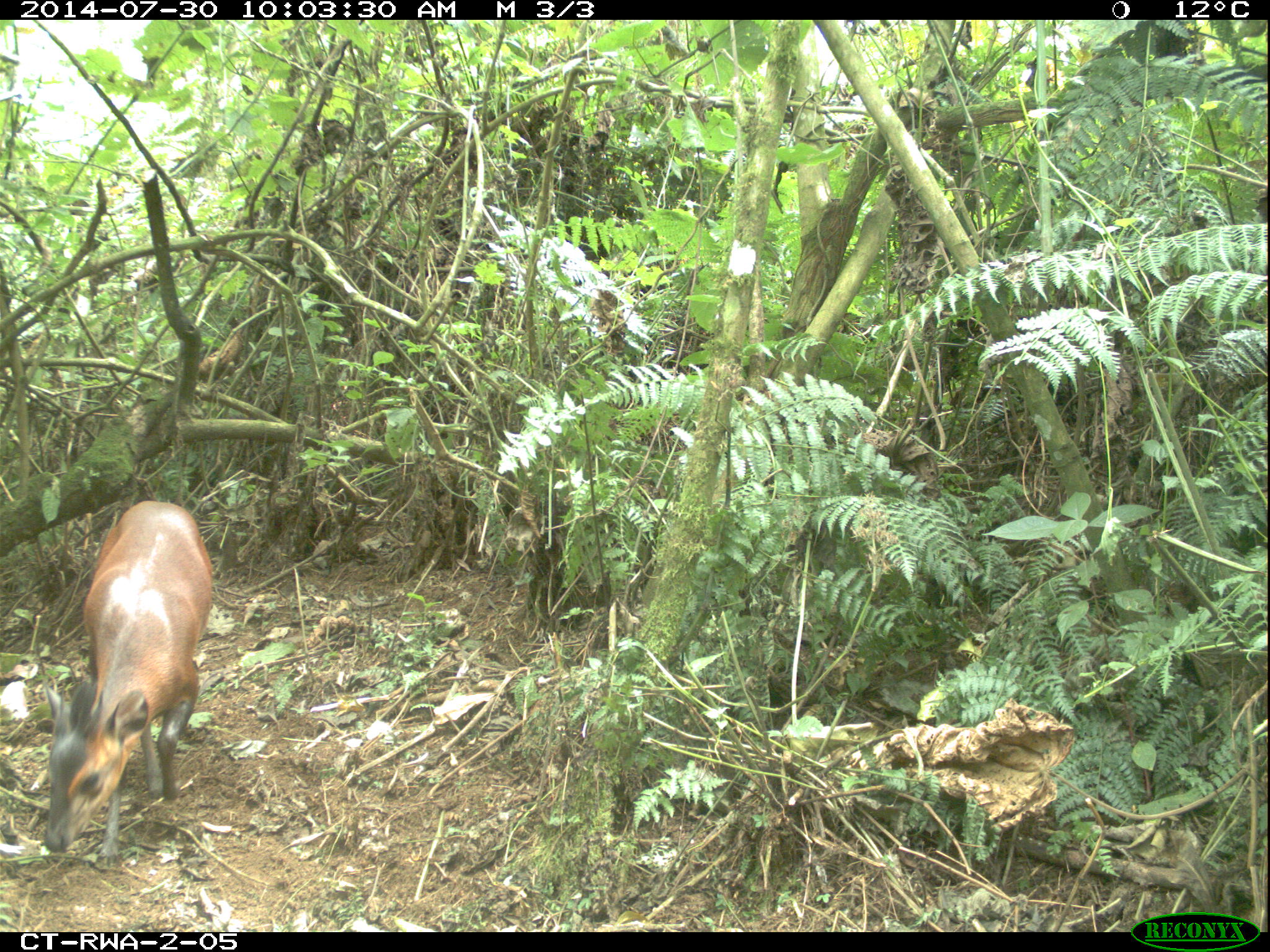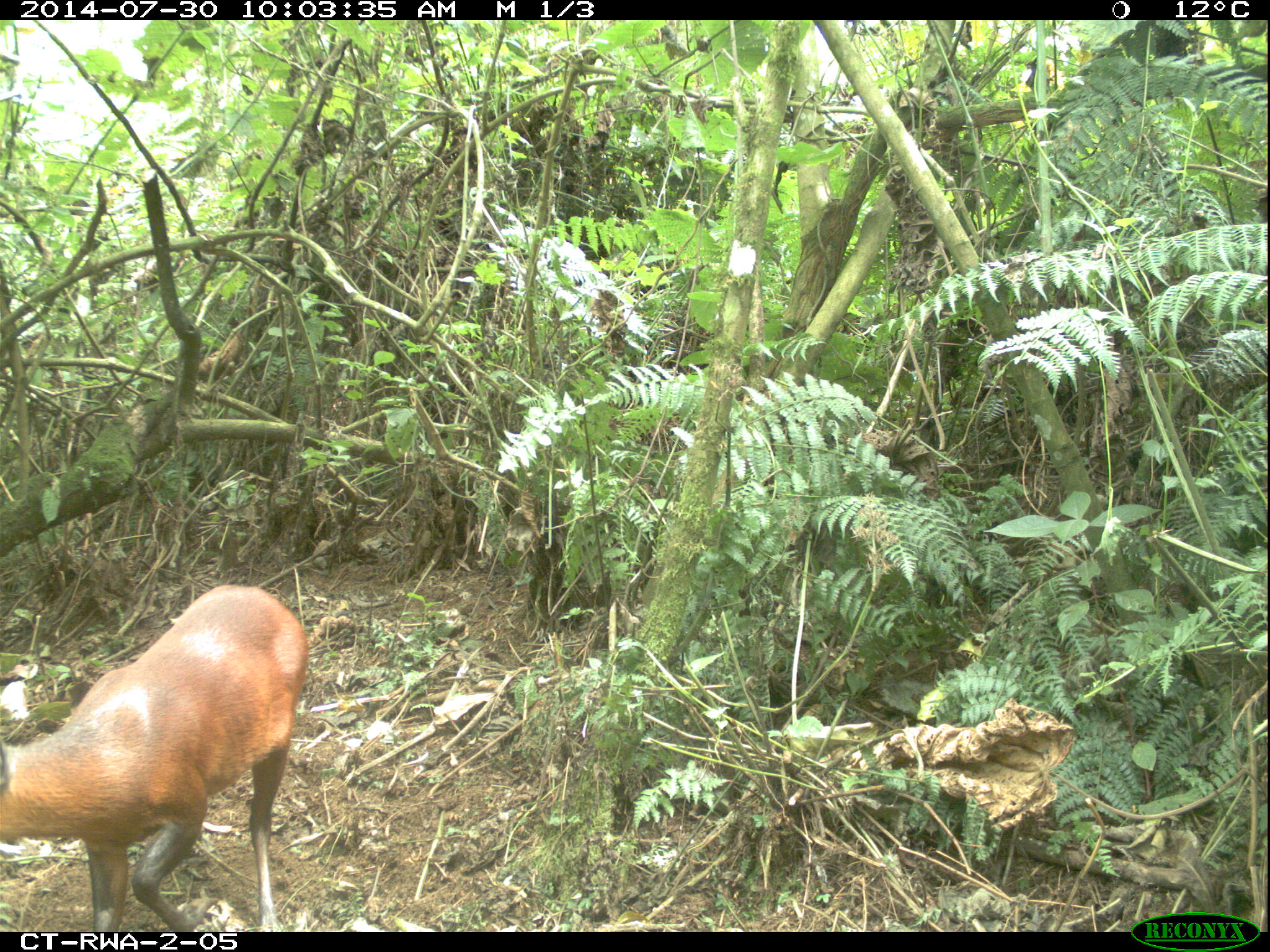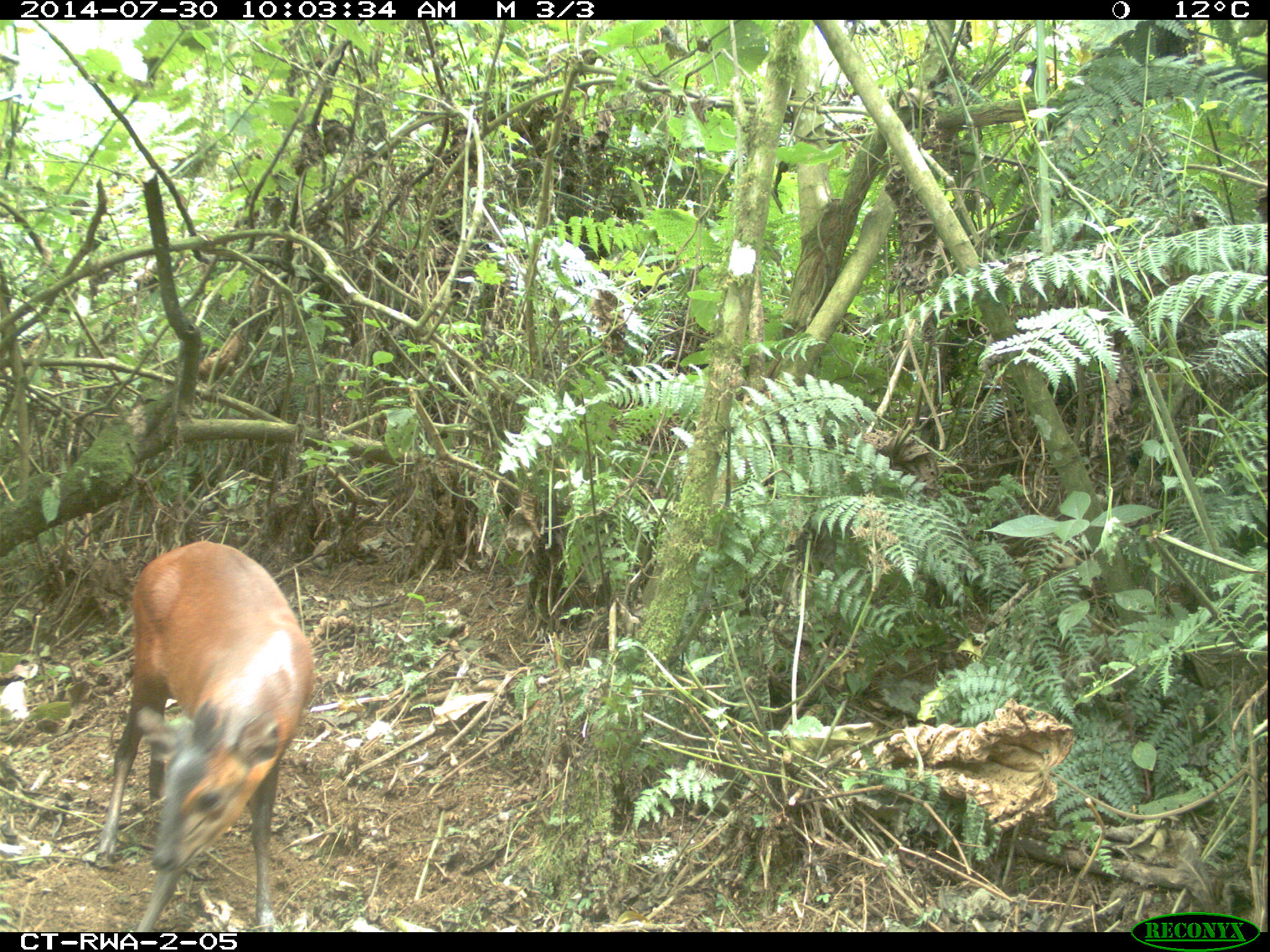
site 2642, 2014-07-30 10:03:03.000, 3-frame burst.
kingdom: Animalia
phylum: Chordata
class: Mammalia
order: Artiodactyla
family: Bovidae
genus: Cephalophus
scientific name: Cephalophus nigrifrons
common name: black-fronted duiker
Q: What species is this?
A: Cephalophus nigrifrons (black-fronted duiker).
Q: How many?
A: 1.